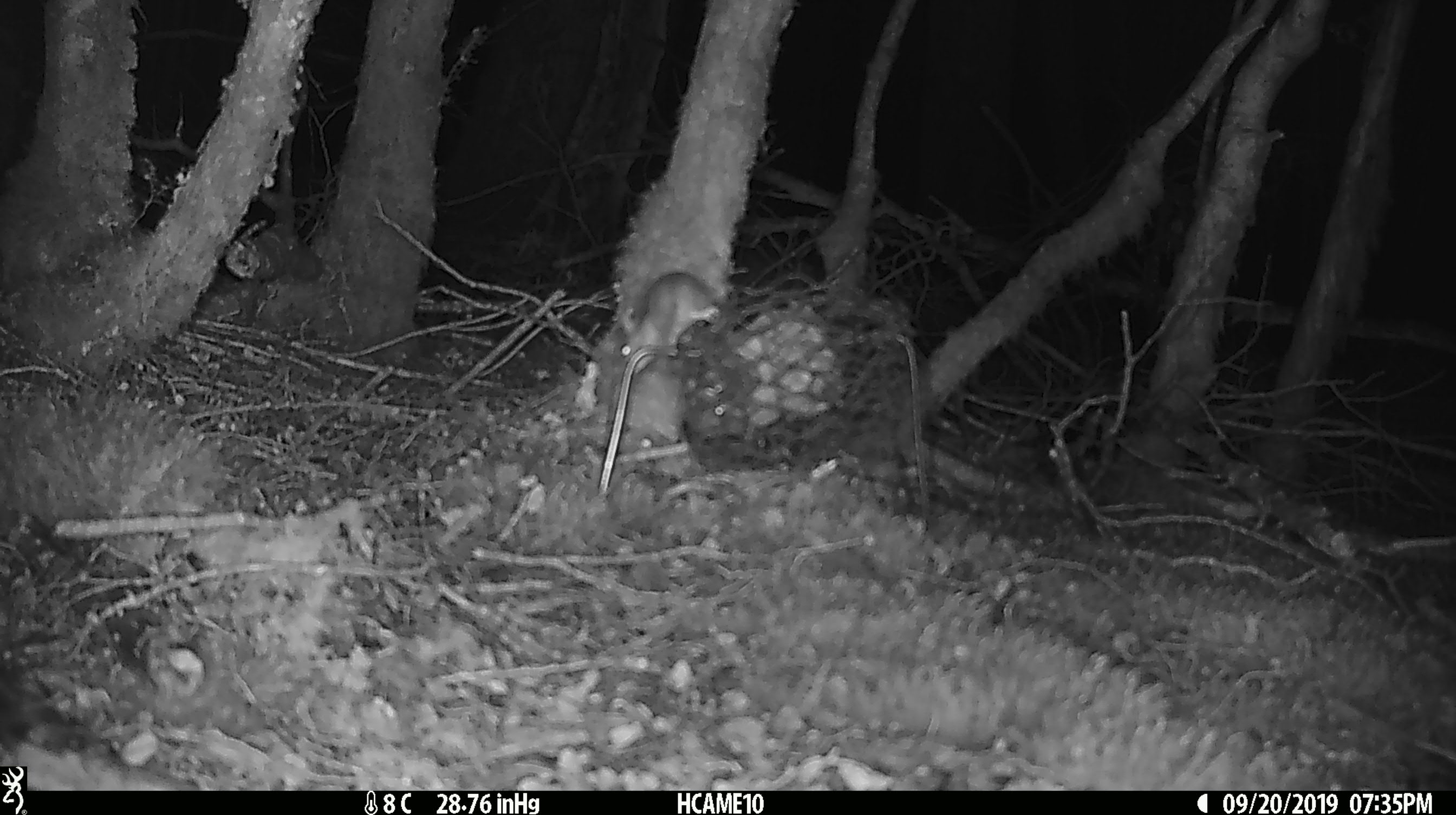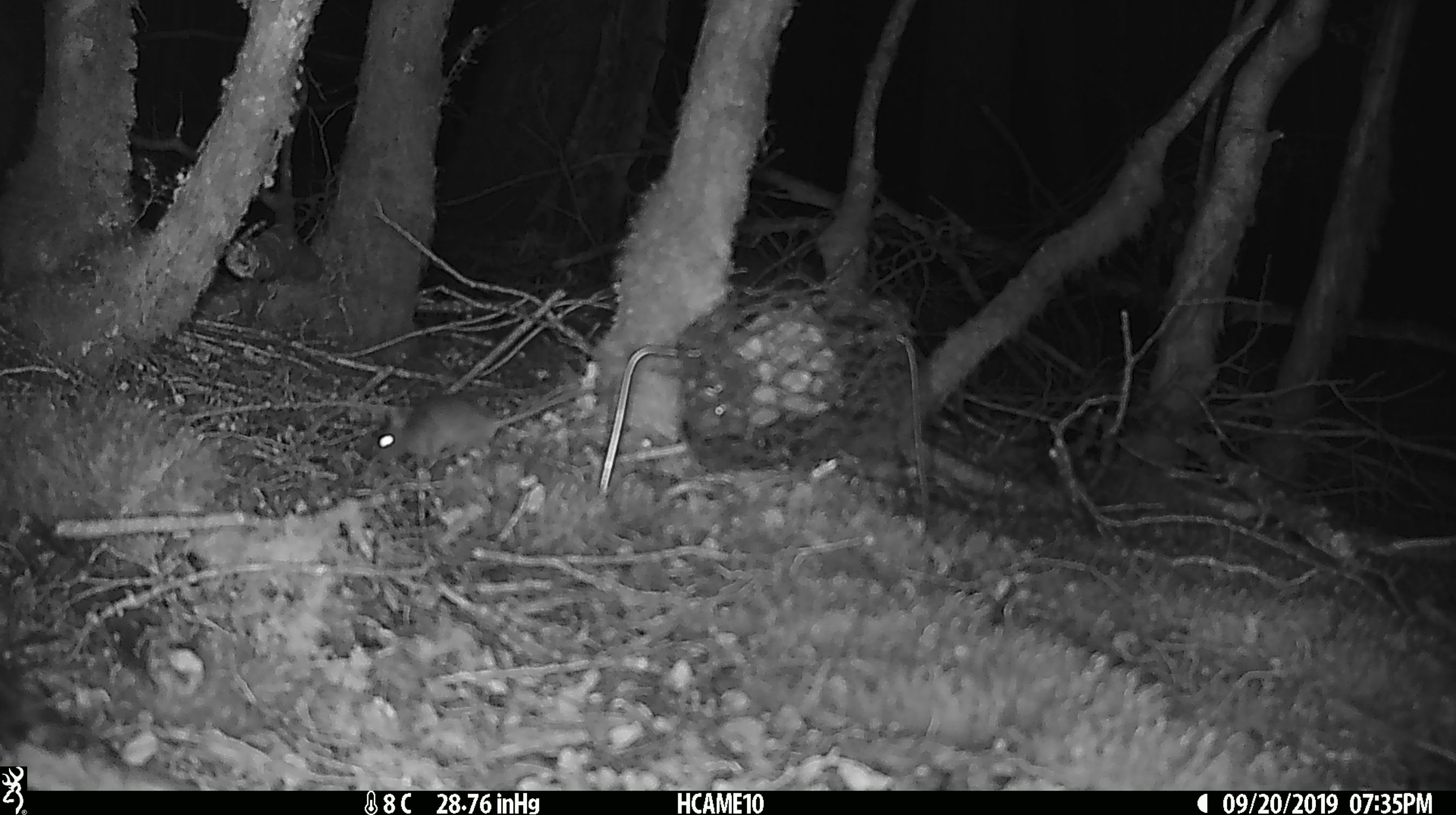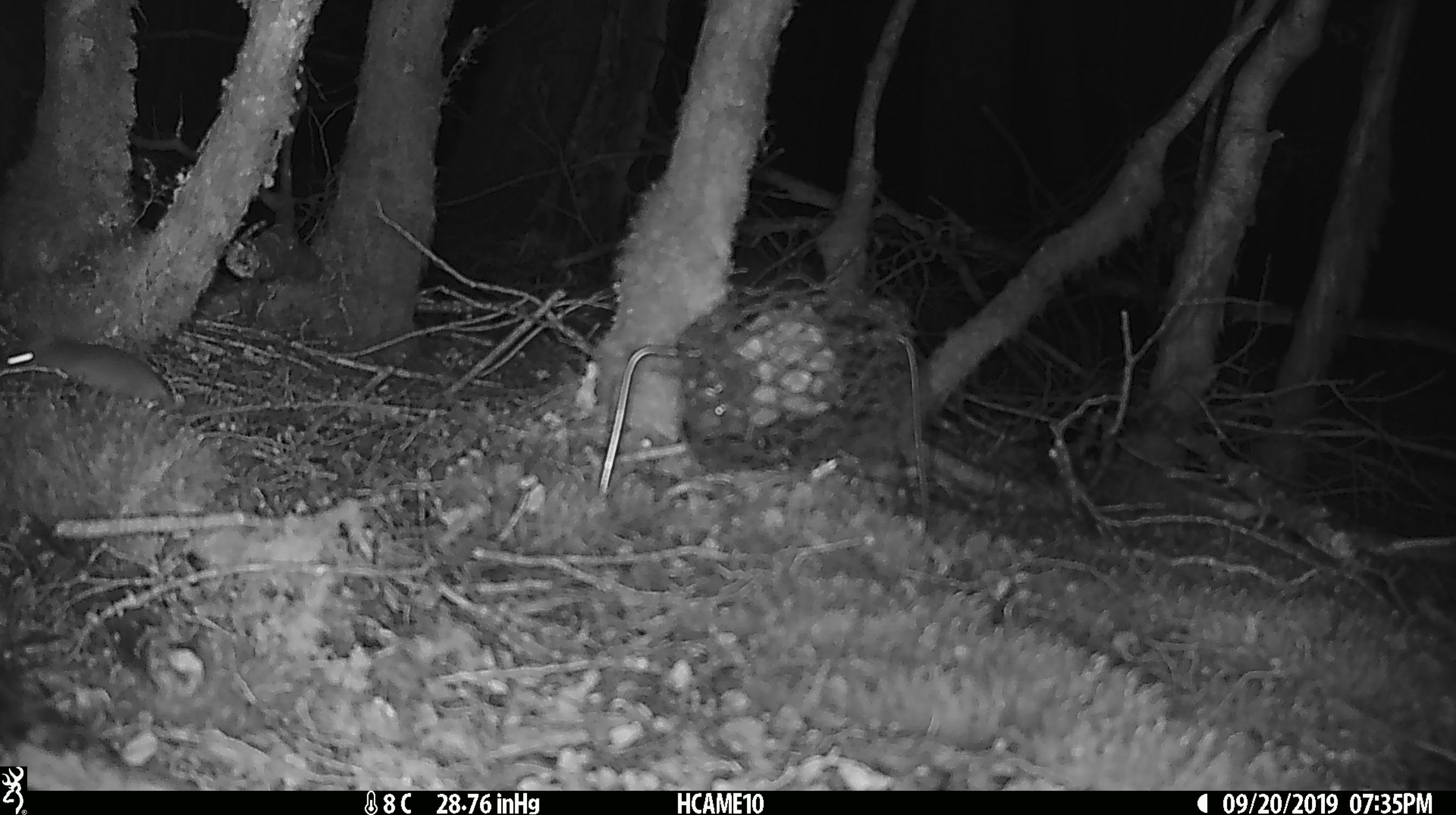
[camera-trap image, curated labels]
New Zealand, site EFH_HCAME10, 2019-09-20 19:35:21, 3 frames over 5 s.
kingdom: Animalia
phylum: Chordata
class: Mammalia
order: Rodentia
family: Muridae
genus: Mus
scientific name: Mus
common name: mouse